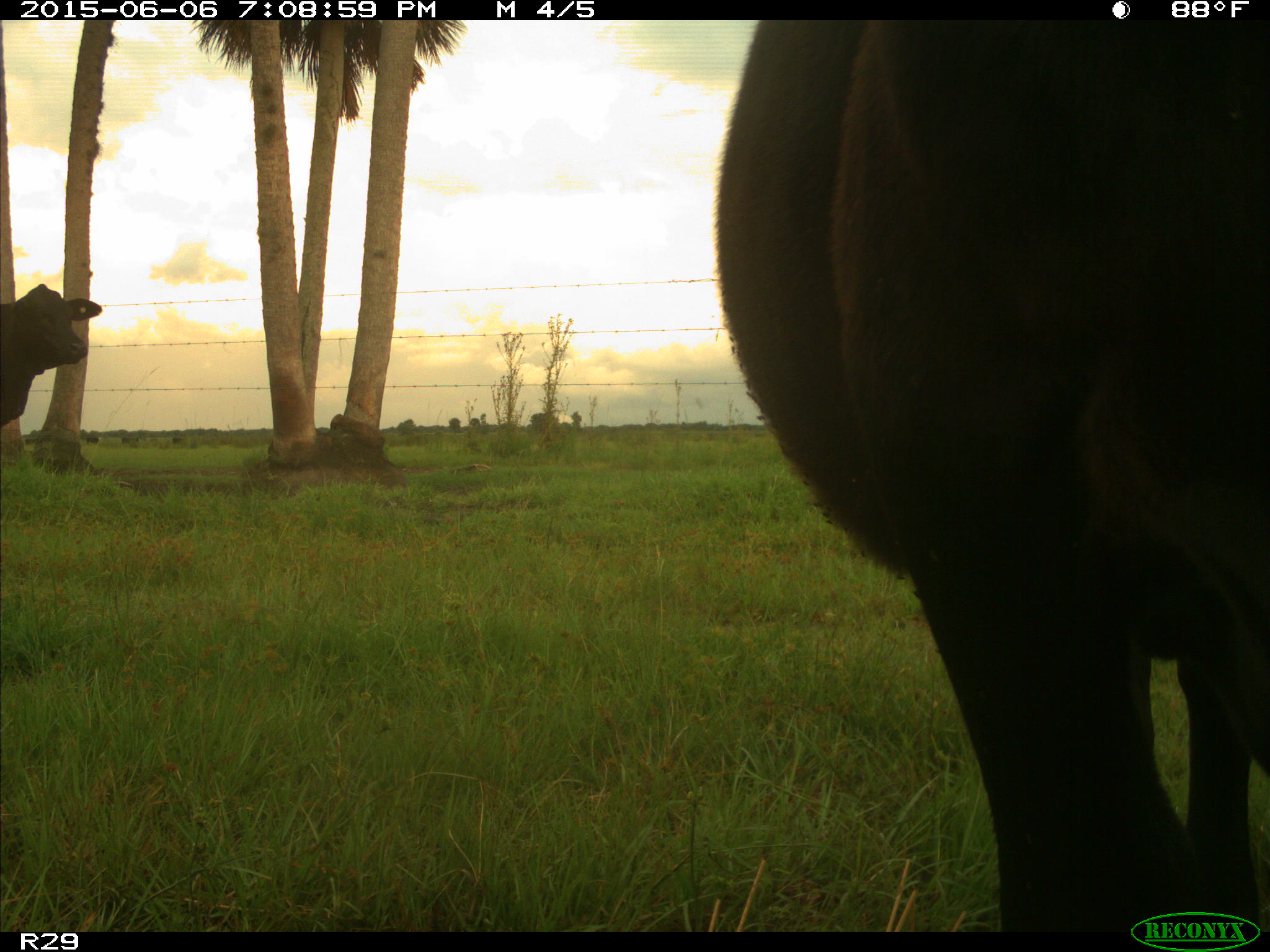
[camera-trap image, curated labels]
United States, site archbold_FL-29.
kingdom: Animalia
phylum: Chordata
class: Mammalia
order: Artiodactyla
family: Bovidae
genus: Bos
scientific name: Bos taurus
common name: domestic cow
Bos taurus (domestic cow).